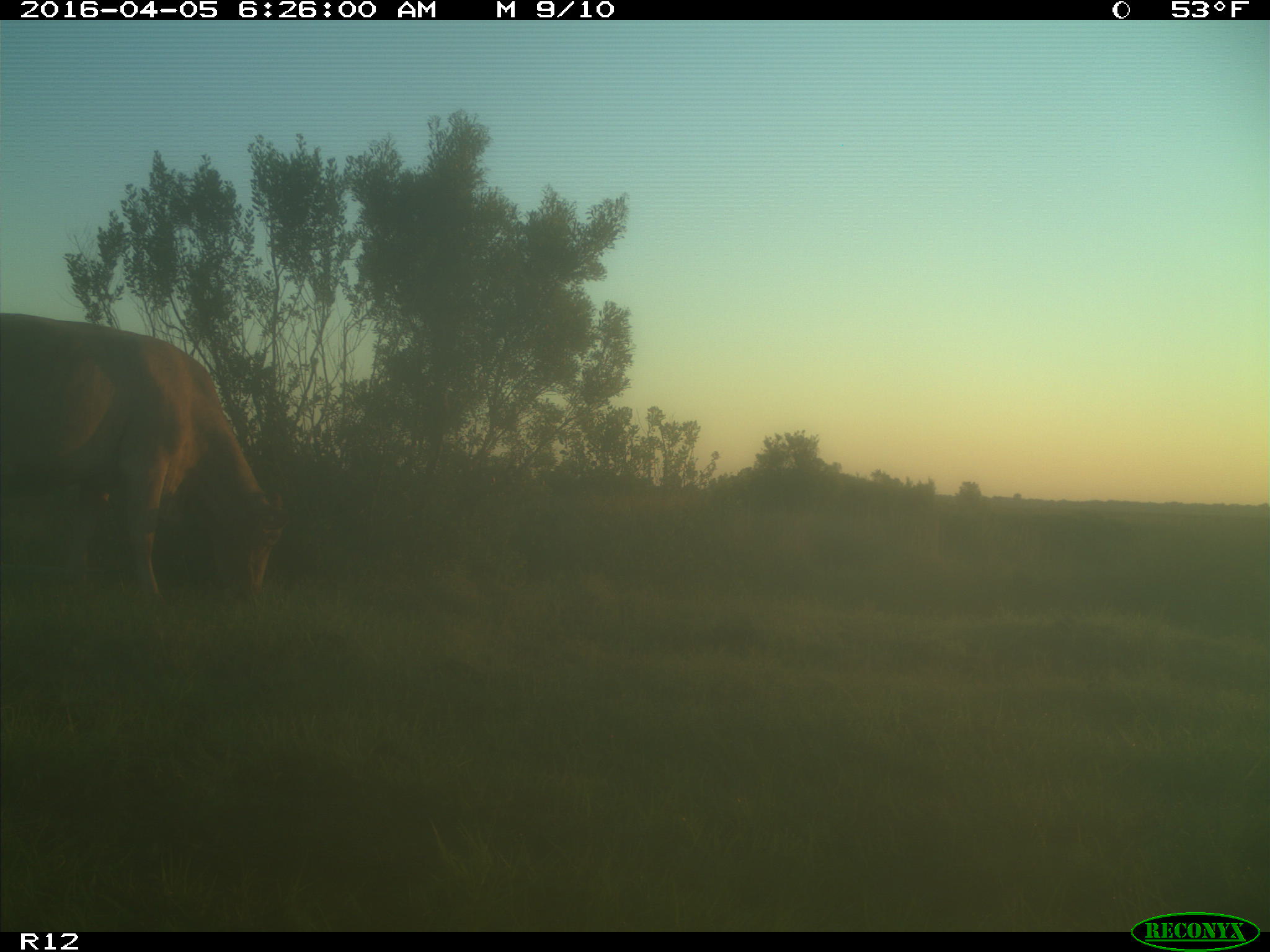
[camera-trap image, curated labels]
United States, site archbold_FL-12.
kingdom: Animalia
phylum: Chordata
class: Mammalia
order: Artiodactyla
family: Bovidae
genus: Bos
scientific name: Bos taurus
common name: domestic cow